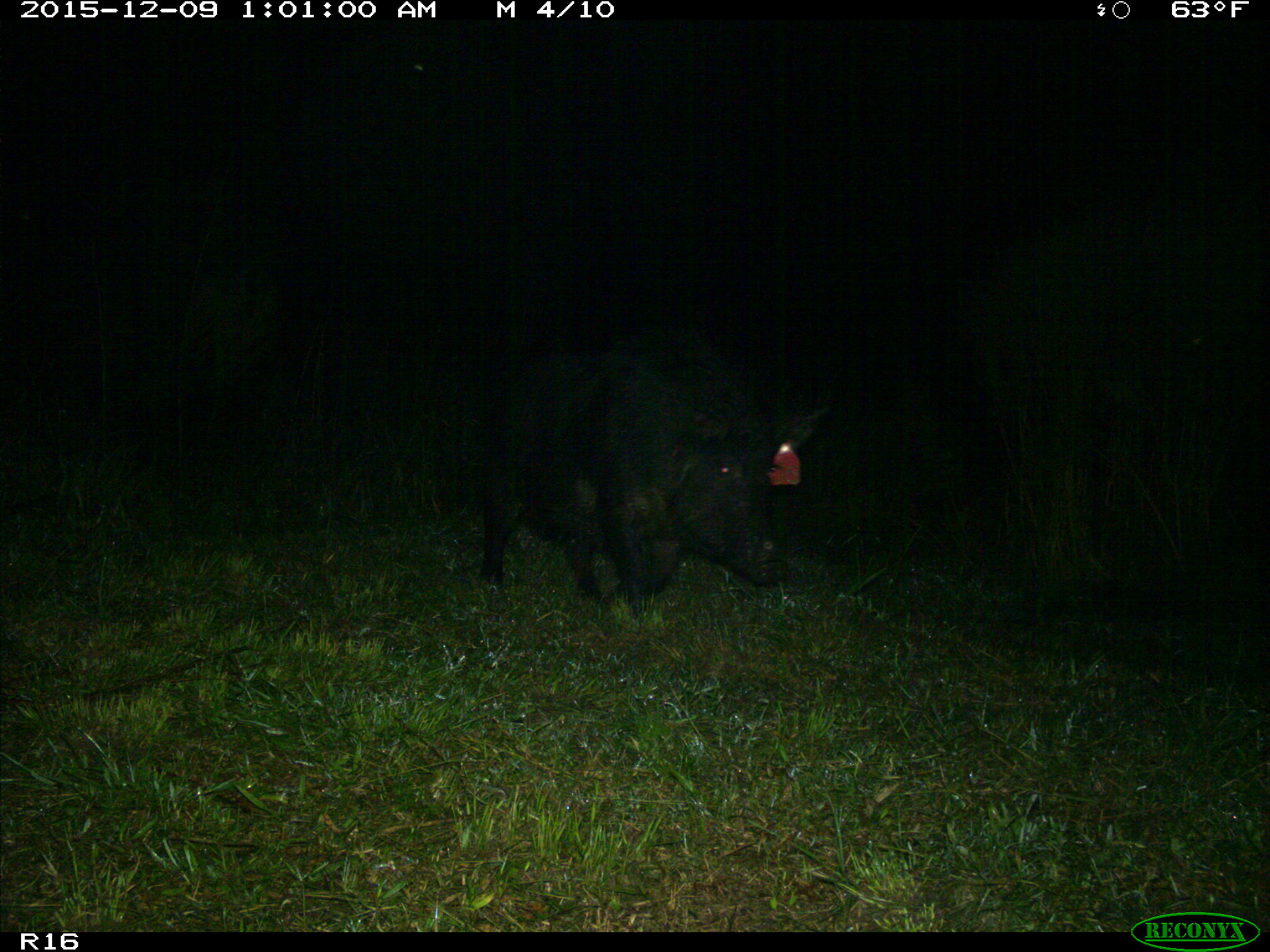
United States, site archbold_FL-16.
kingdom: Animalia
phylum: Chordata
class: Mammalia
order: Artiodactyla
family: Suidae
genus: Sus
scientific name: Sus scrofa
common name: wild boar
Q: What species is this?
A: Sus scrofa (wild boar).